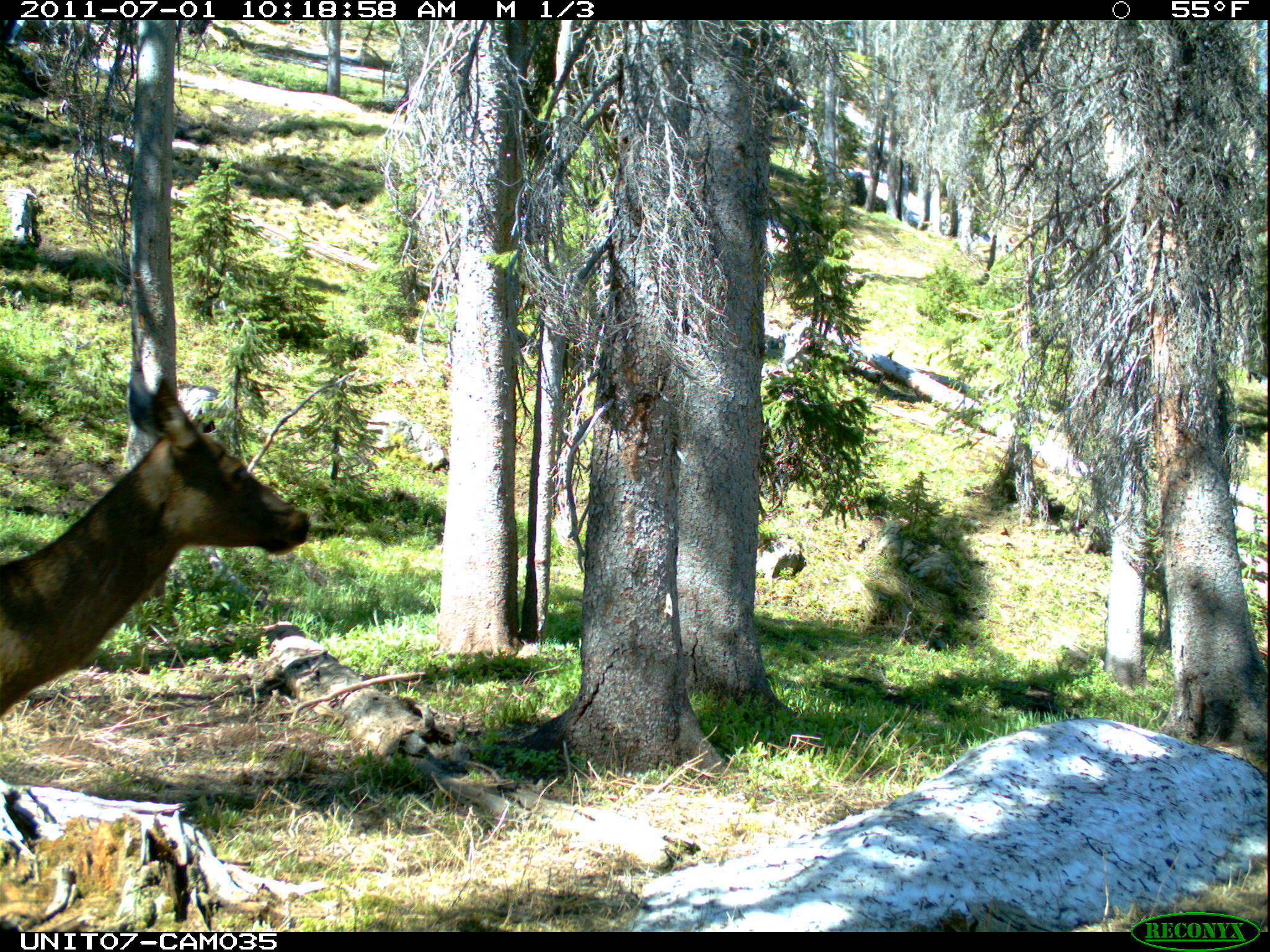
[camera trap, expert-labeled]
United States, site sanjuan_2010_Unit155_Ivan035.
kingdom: Animalia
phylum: Chordata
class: Mammalia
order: Artiodactyla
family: Cervidae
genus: Cervus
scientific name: Cervus elaphus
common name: red deer